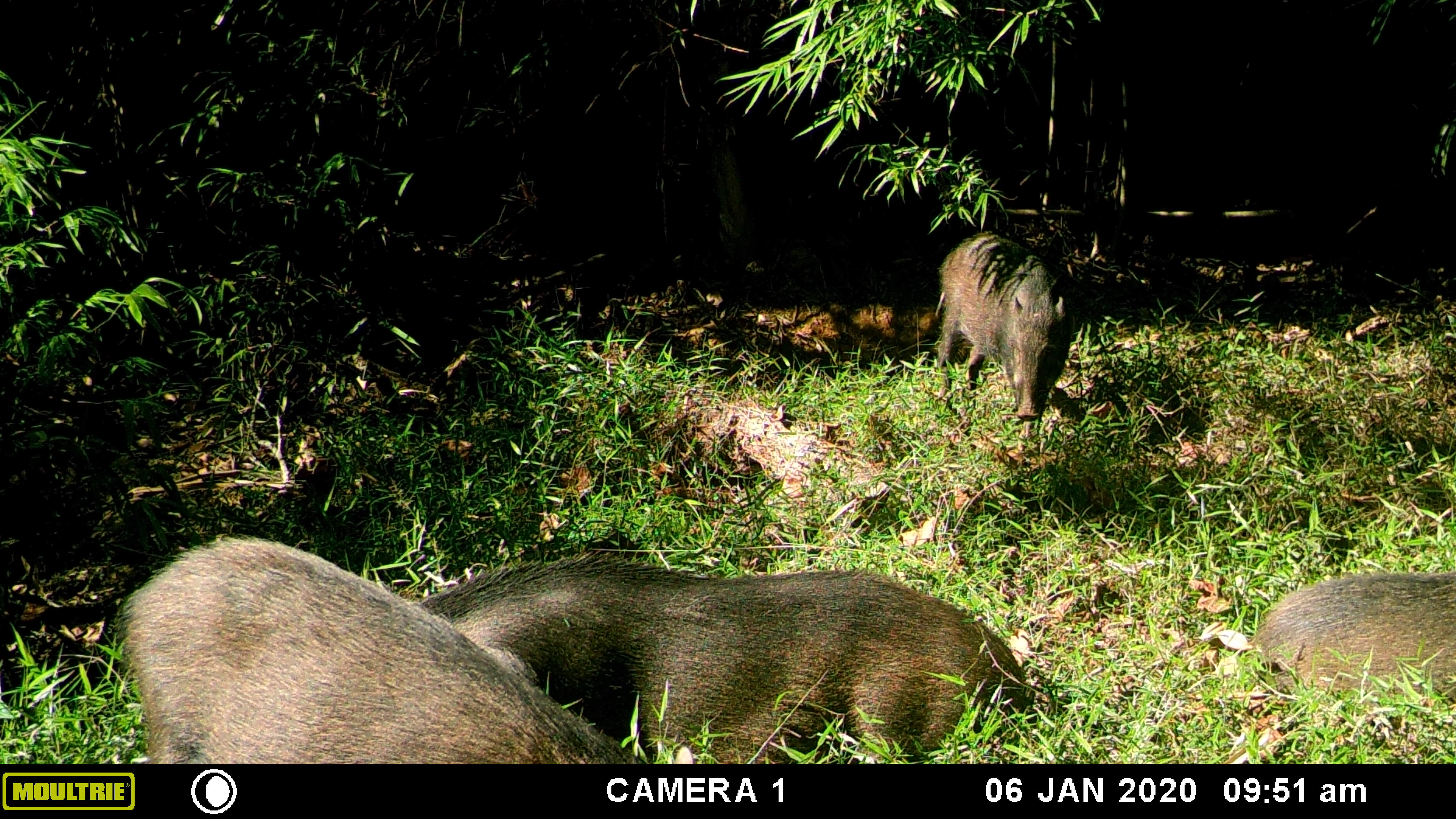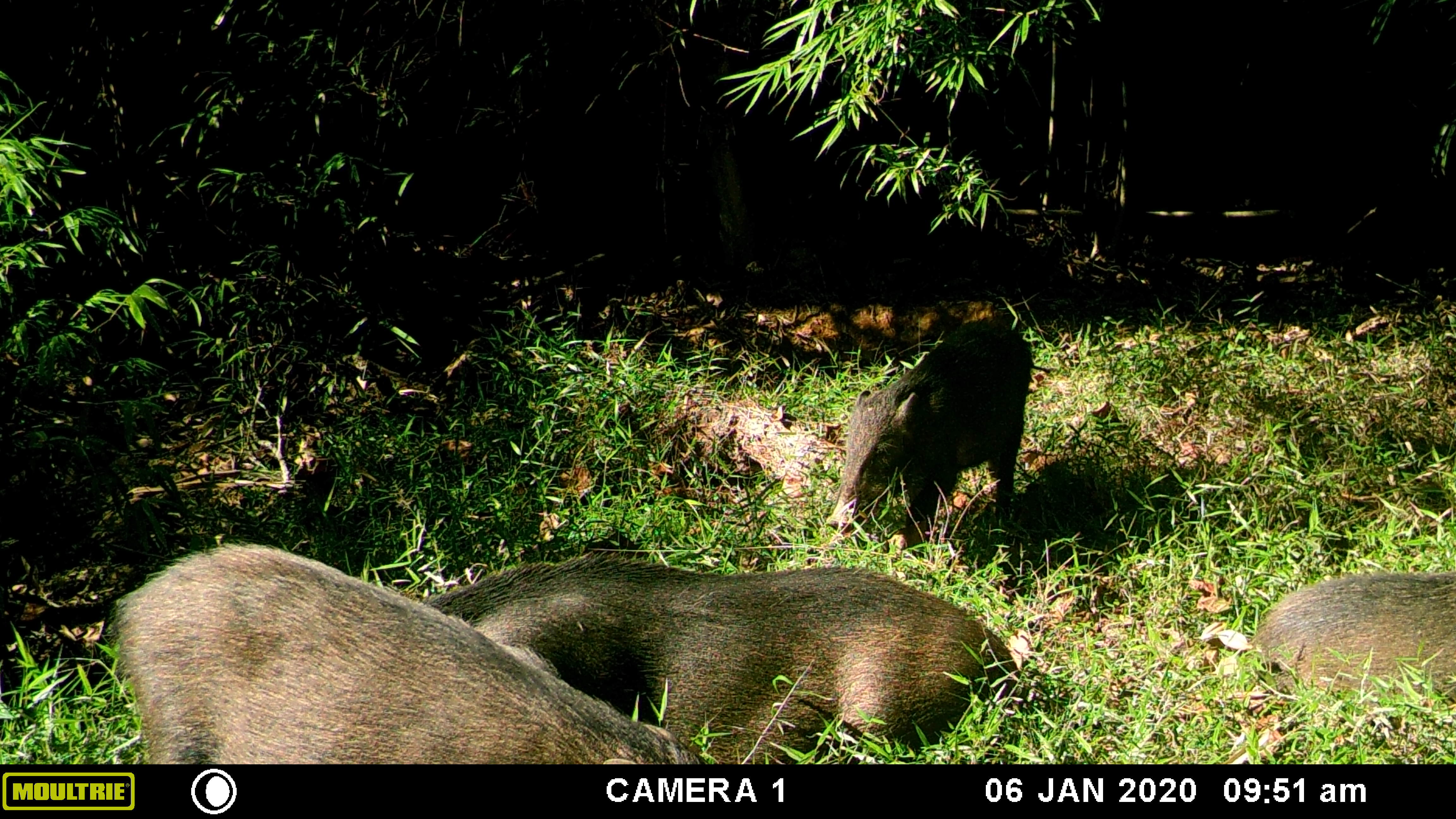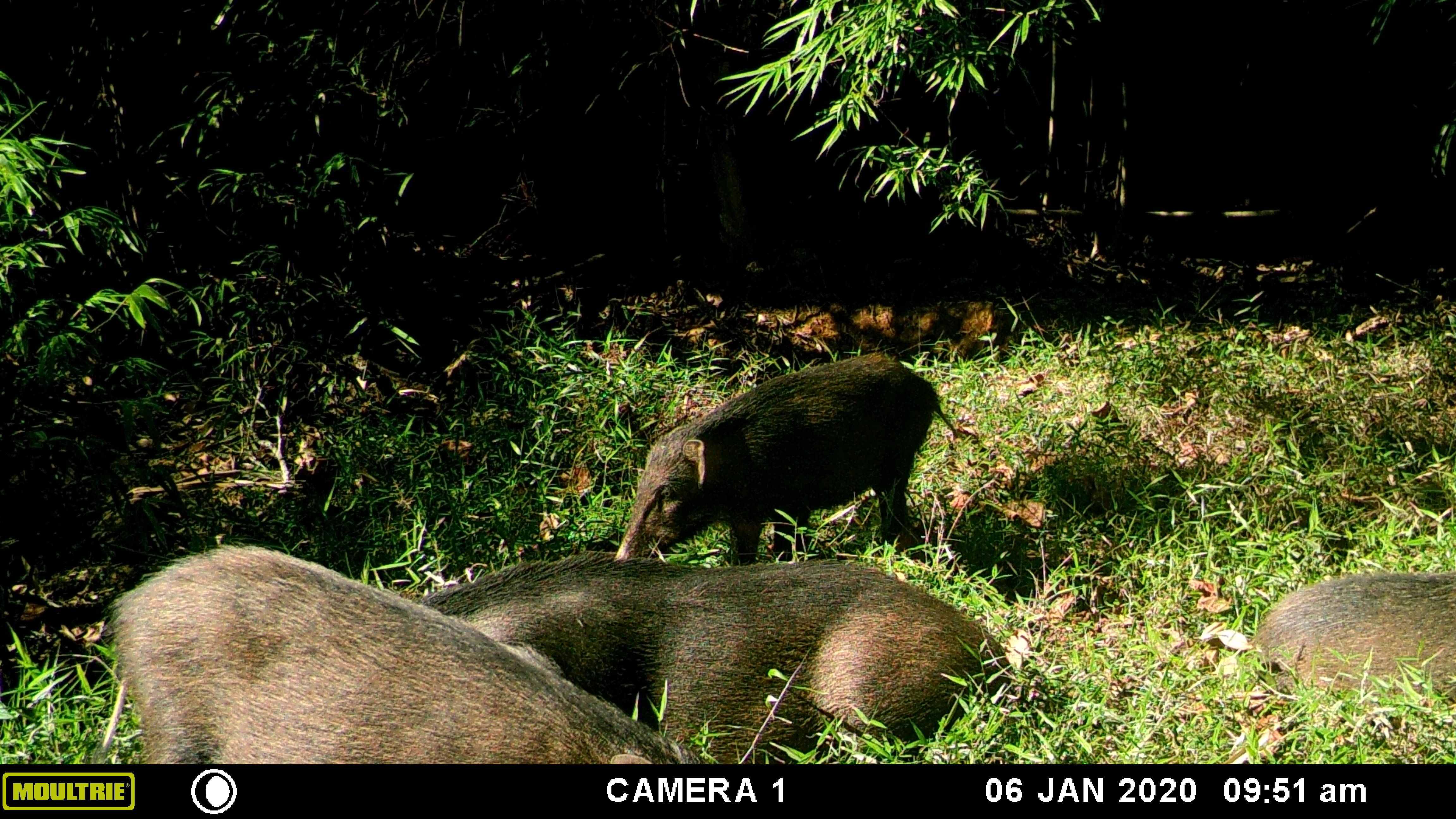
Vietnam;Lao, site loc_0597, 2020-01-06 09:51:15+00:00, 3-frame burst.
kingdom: Animalia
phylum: Chordata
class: Mammalia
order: Artiodactyla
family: Suidae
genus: Sus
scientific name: Sus scrofa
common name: eurasian wild pig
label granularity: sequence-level